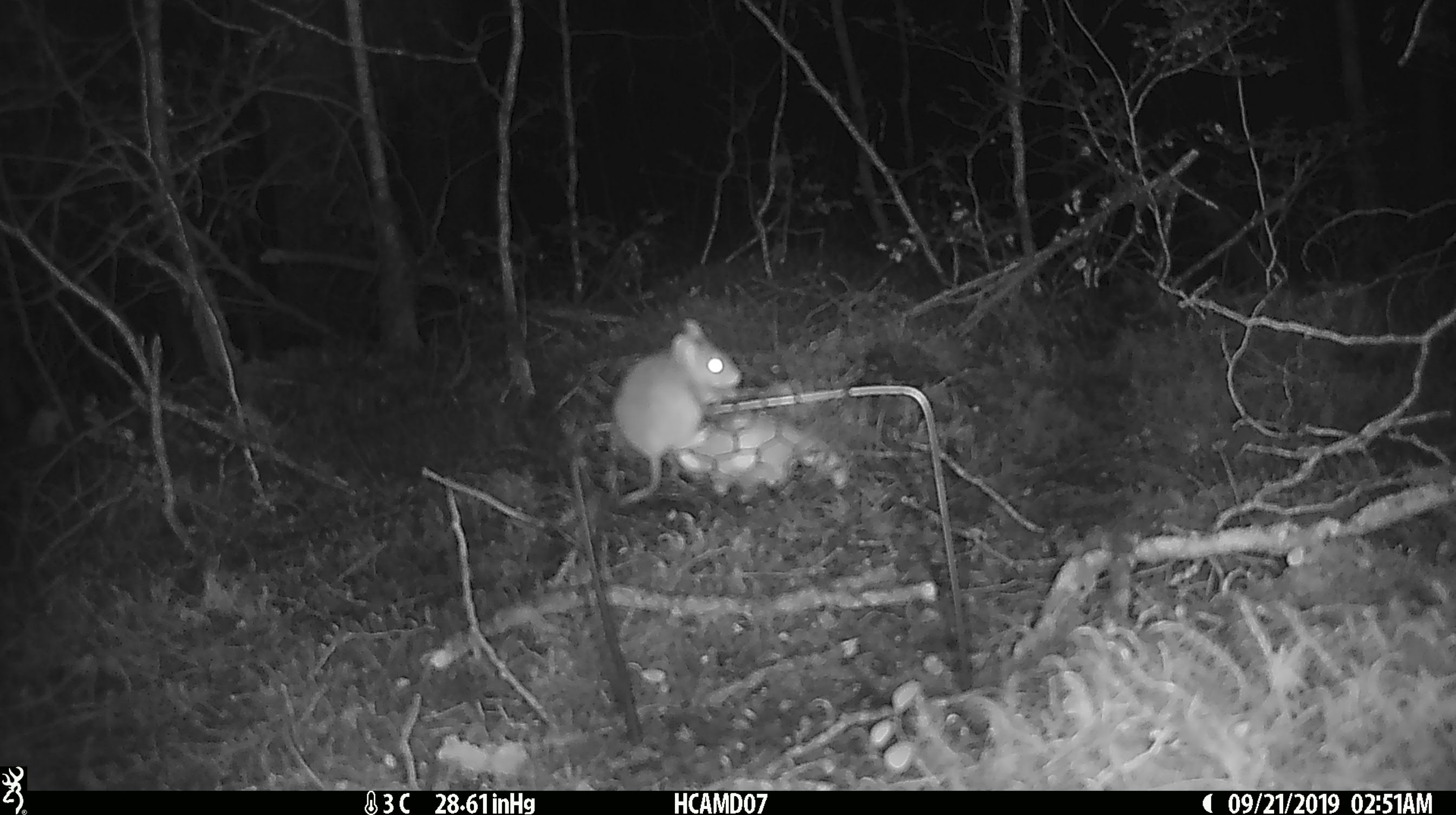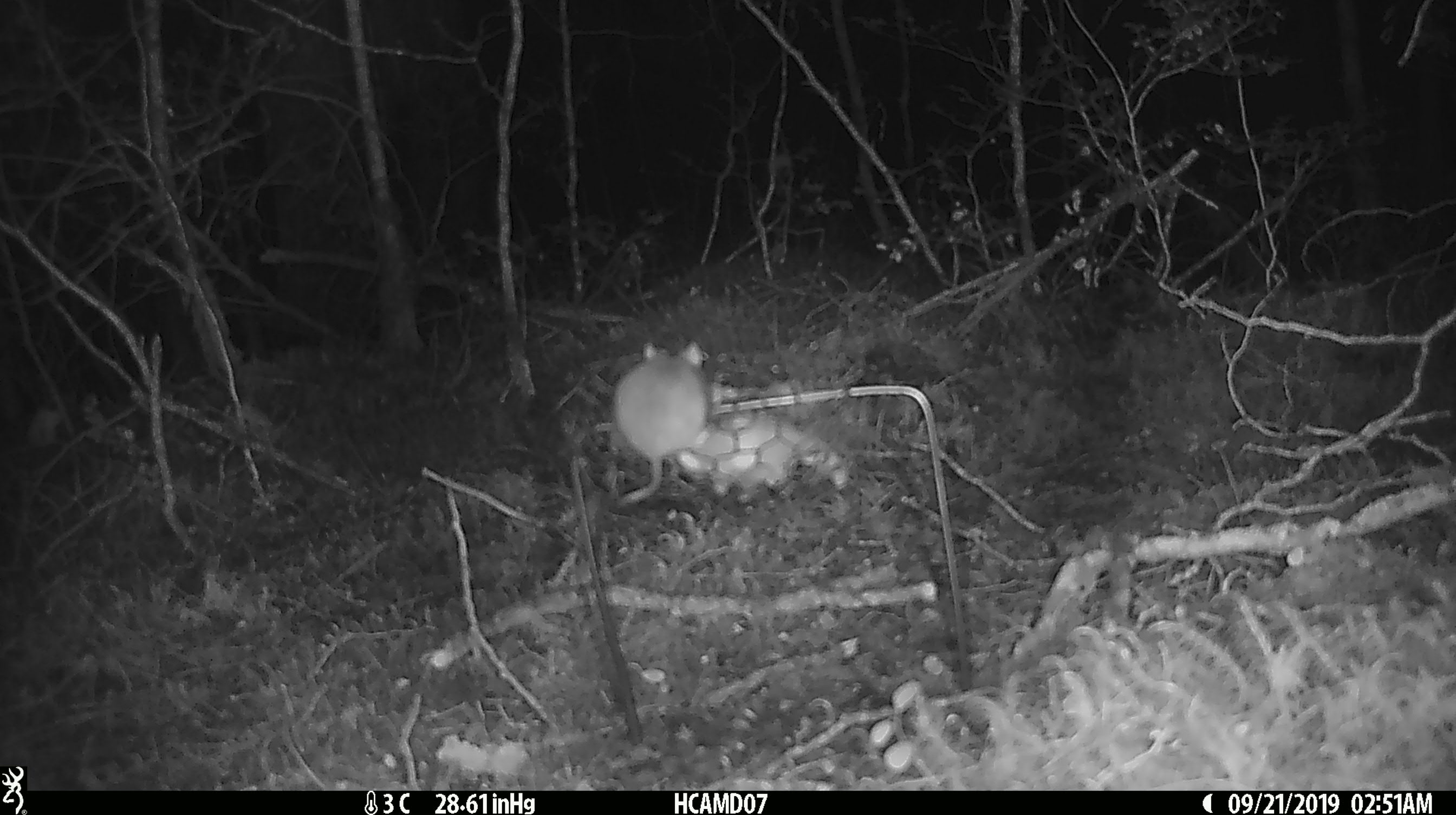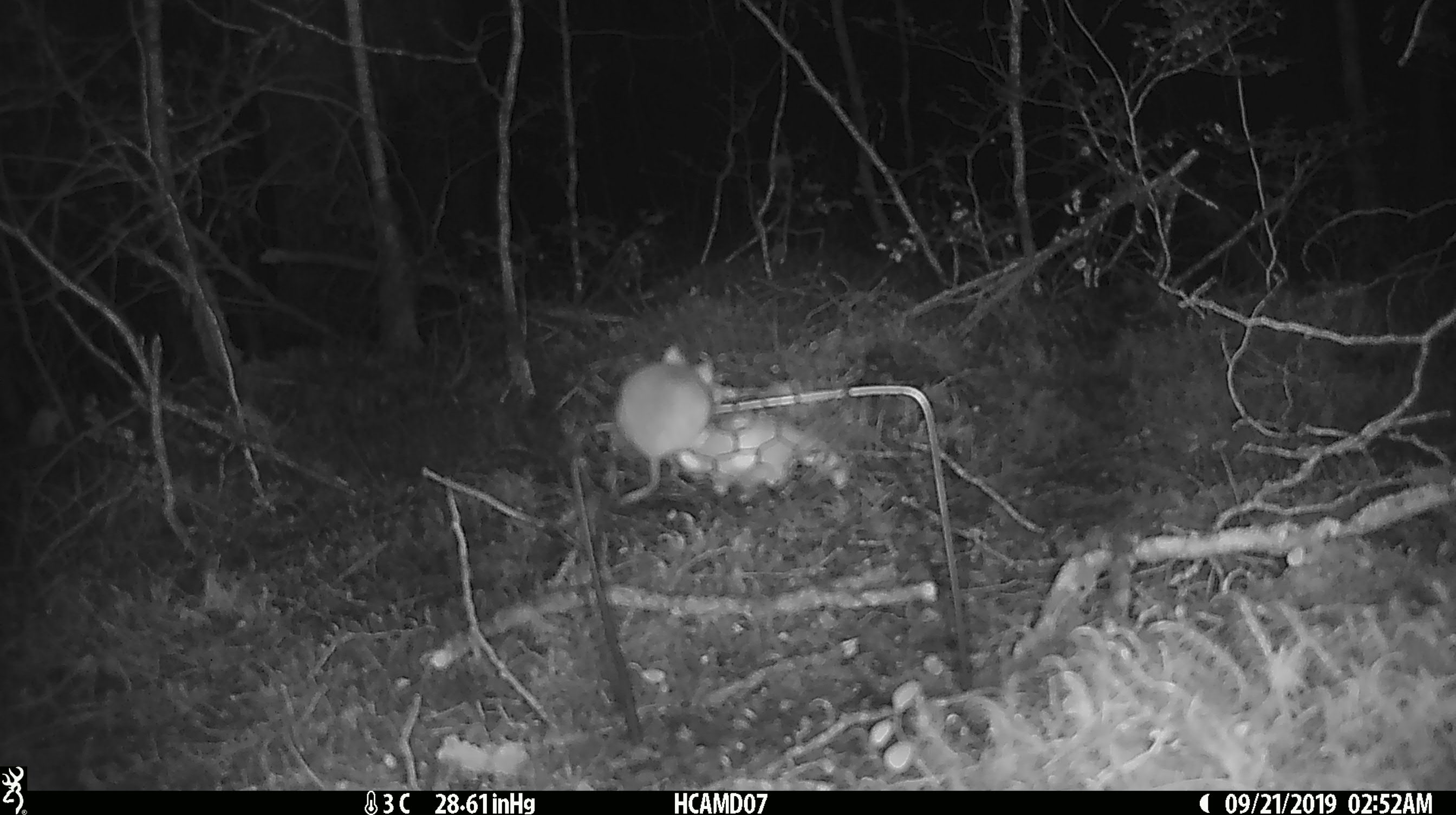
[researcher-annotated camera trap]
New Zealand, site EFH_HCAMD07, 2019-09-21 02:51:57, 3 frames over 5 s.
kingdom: Animalia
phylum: Chordata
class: Mammalia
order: Rodentia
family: Muridae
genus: Mus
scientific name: Mus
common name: mouse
Mouse (Mus).